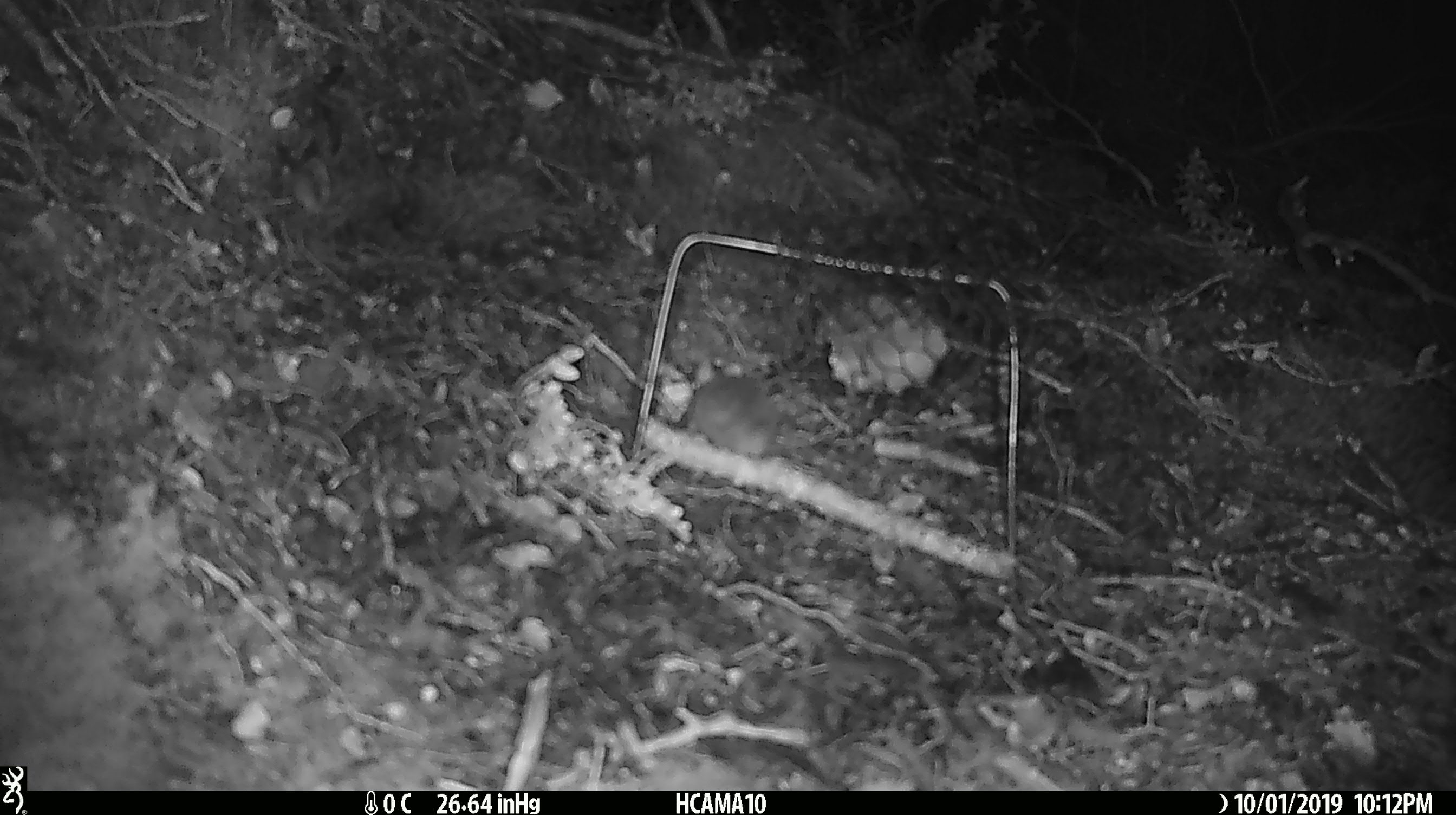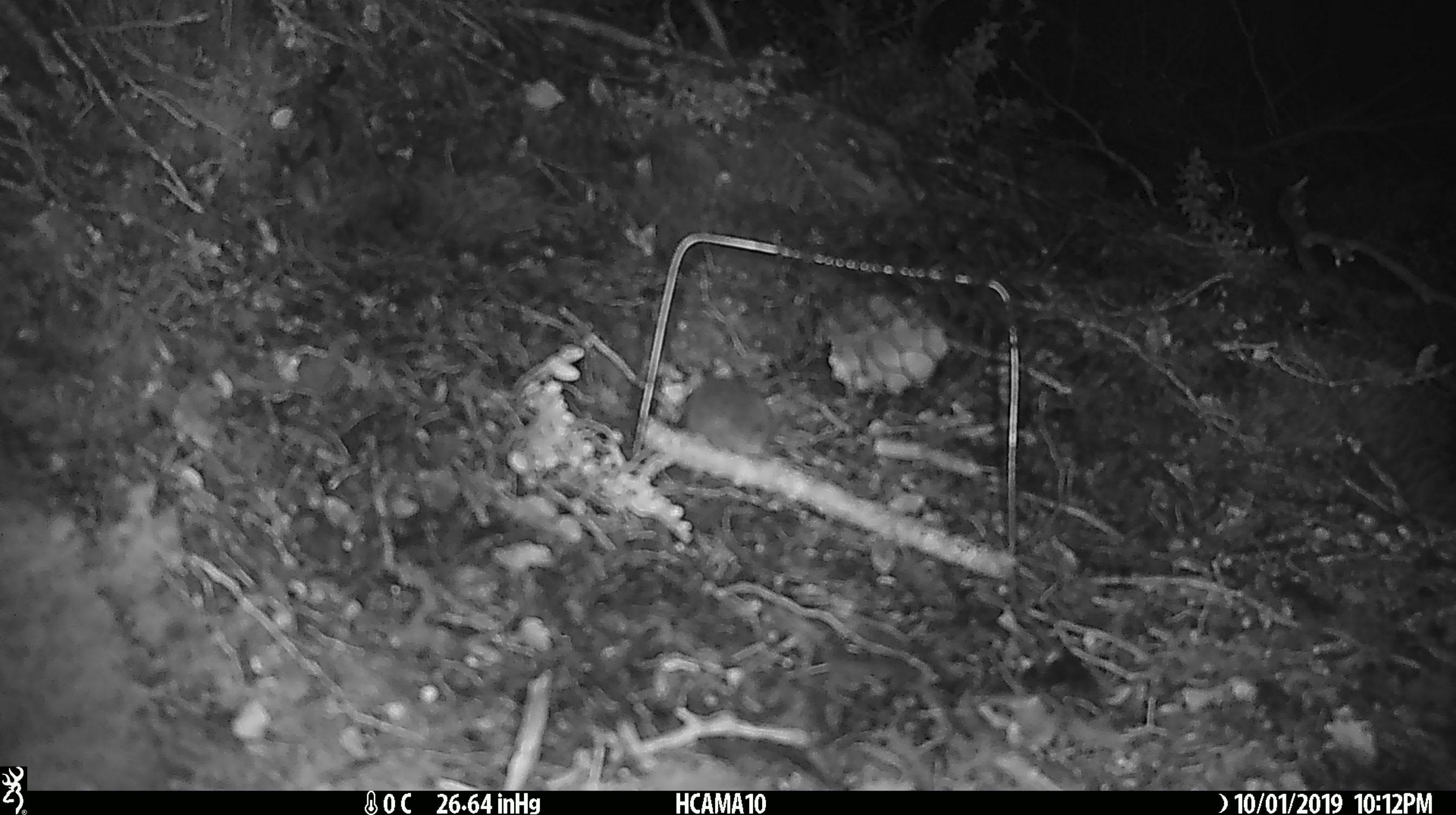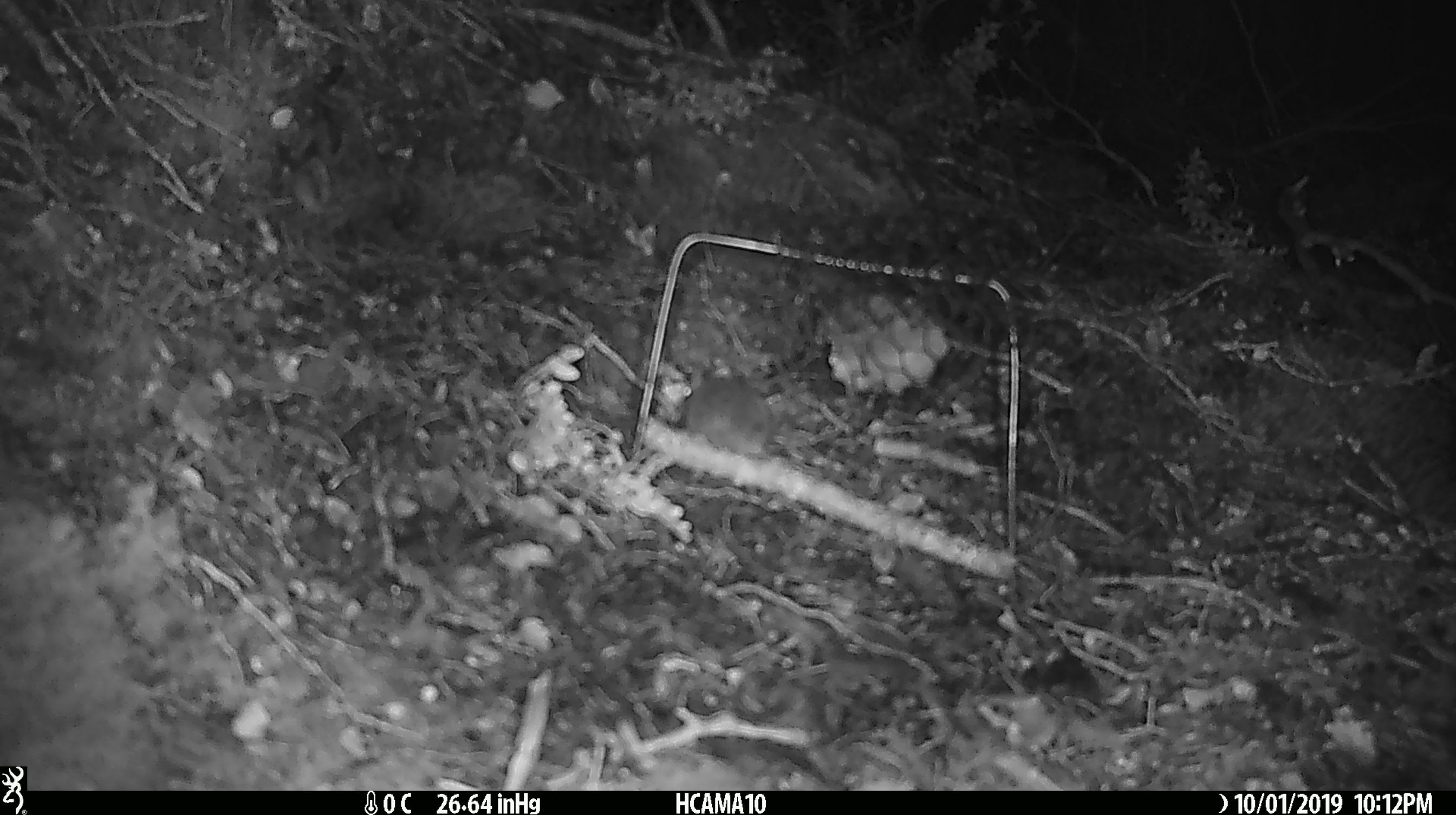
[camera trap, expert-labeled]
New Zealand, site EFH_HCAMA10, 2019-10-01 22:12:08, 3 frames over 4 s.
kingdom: Animalia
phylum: Chordata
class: Mammalia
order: Rodentia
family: Muridae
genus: Mus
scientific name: Mus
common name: mouse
Mouse (Mus).